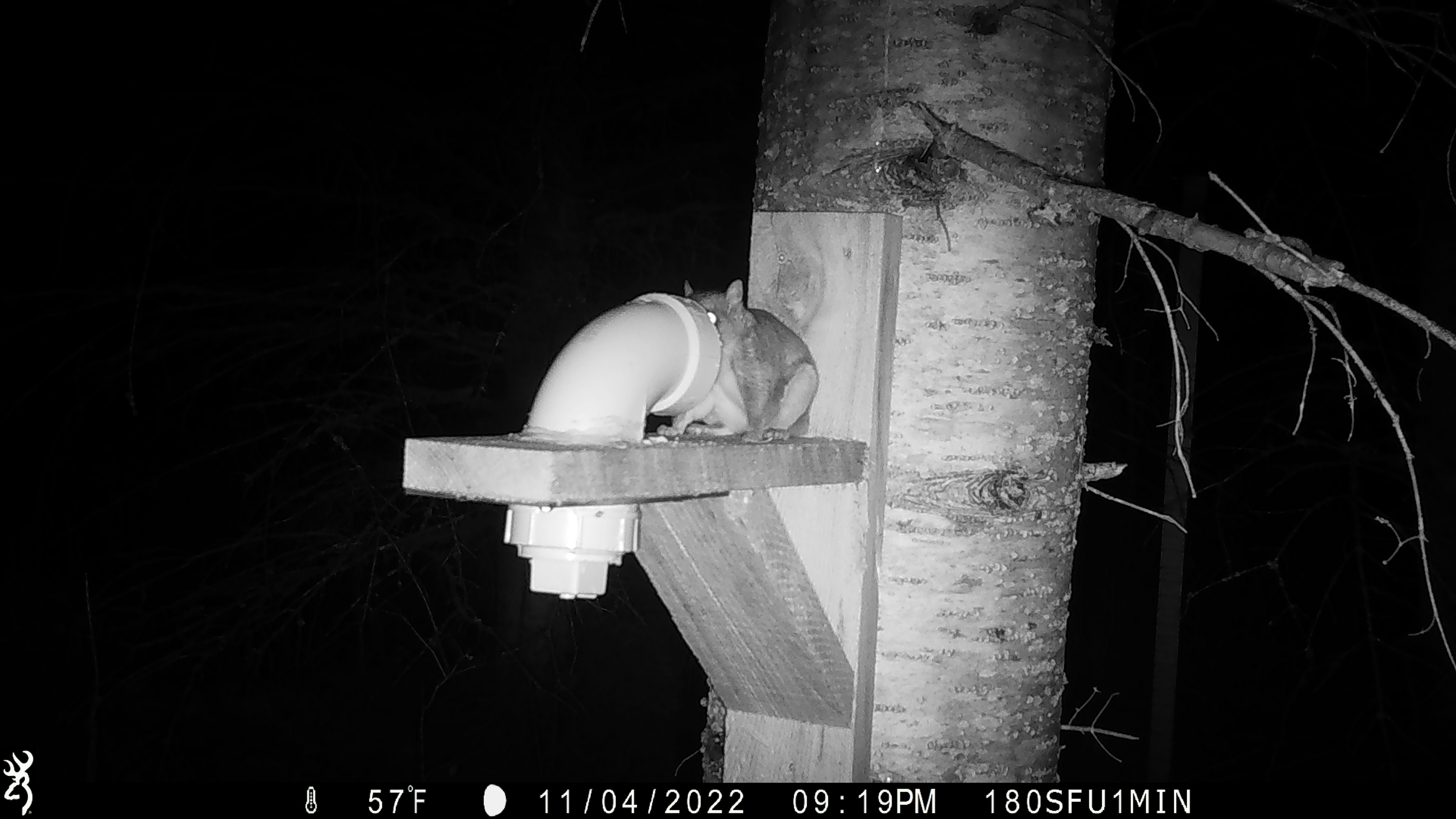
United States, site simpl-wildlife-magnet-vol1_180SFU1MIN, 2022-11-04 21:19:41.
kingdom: Animalia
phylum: Chordata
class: Mammalia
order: Rodentia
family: Sciuridae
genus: Glaucomys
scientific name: Glaucomys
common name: flying squirrel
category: flying squirrel sp.